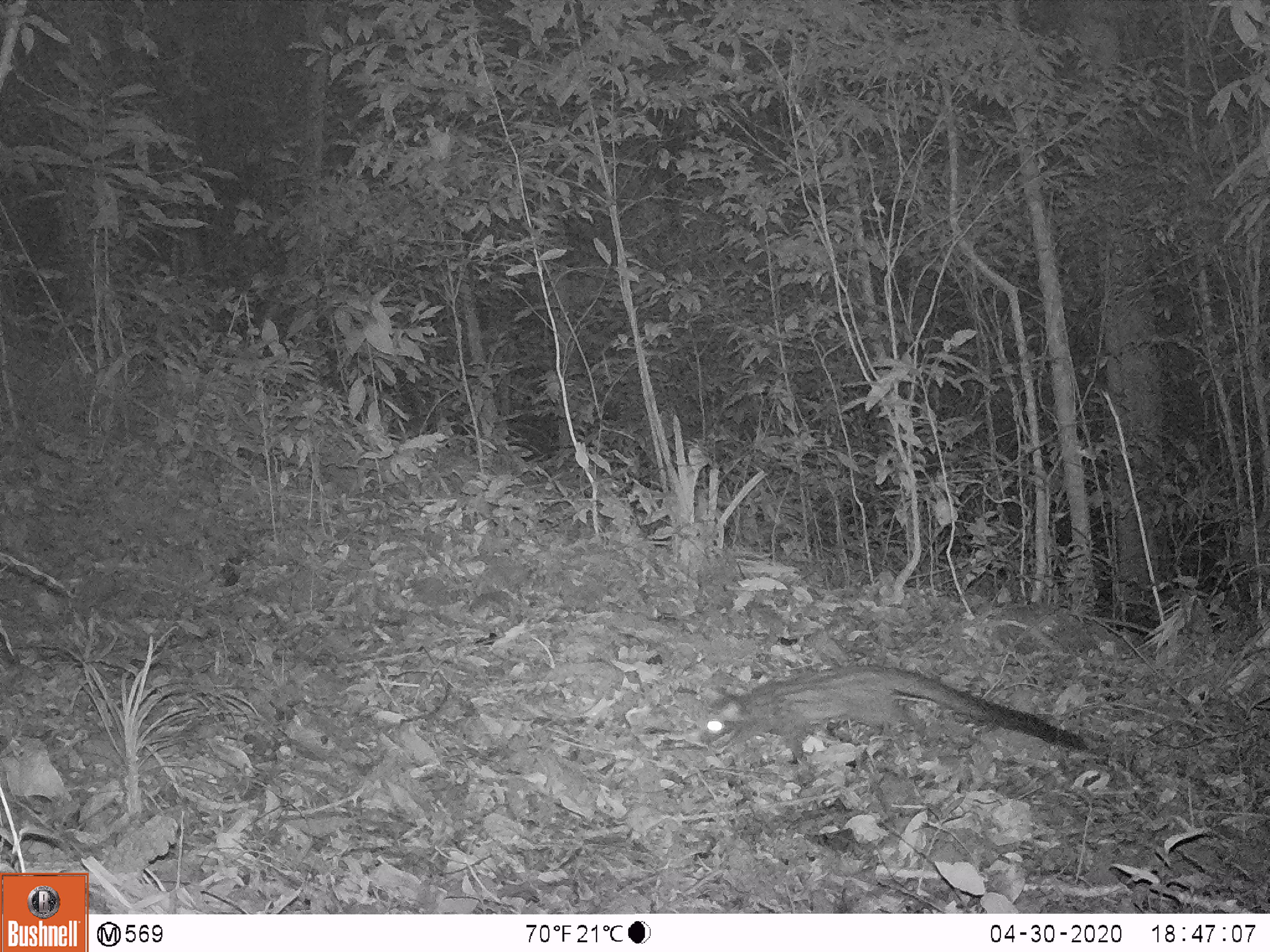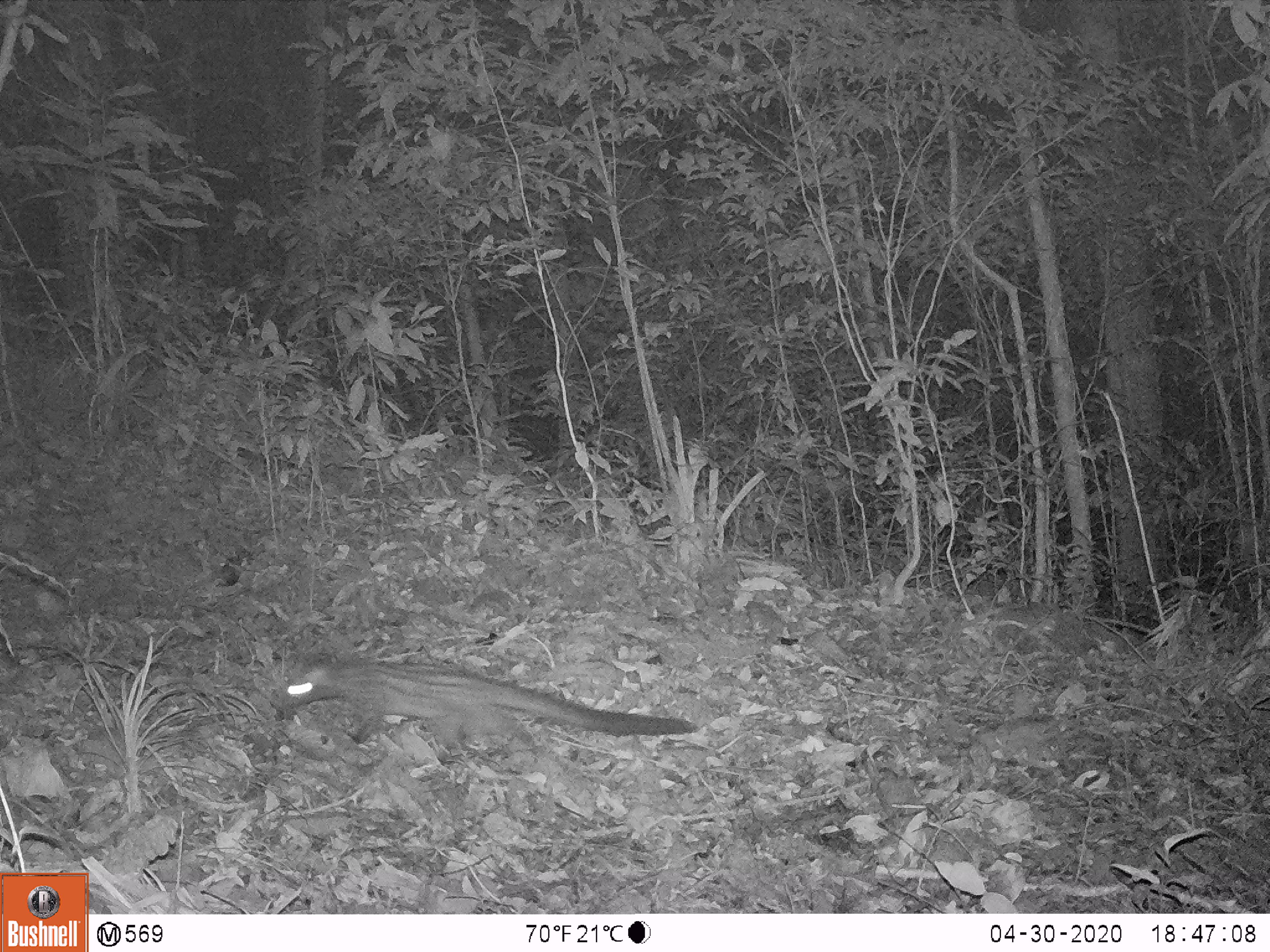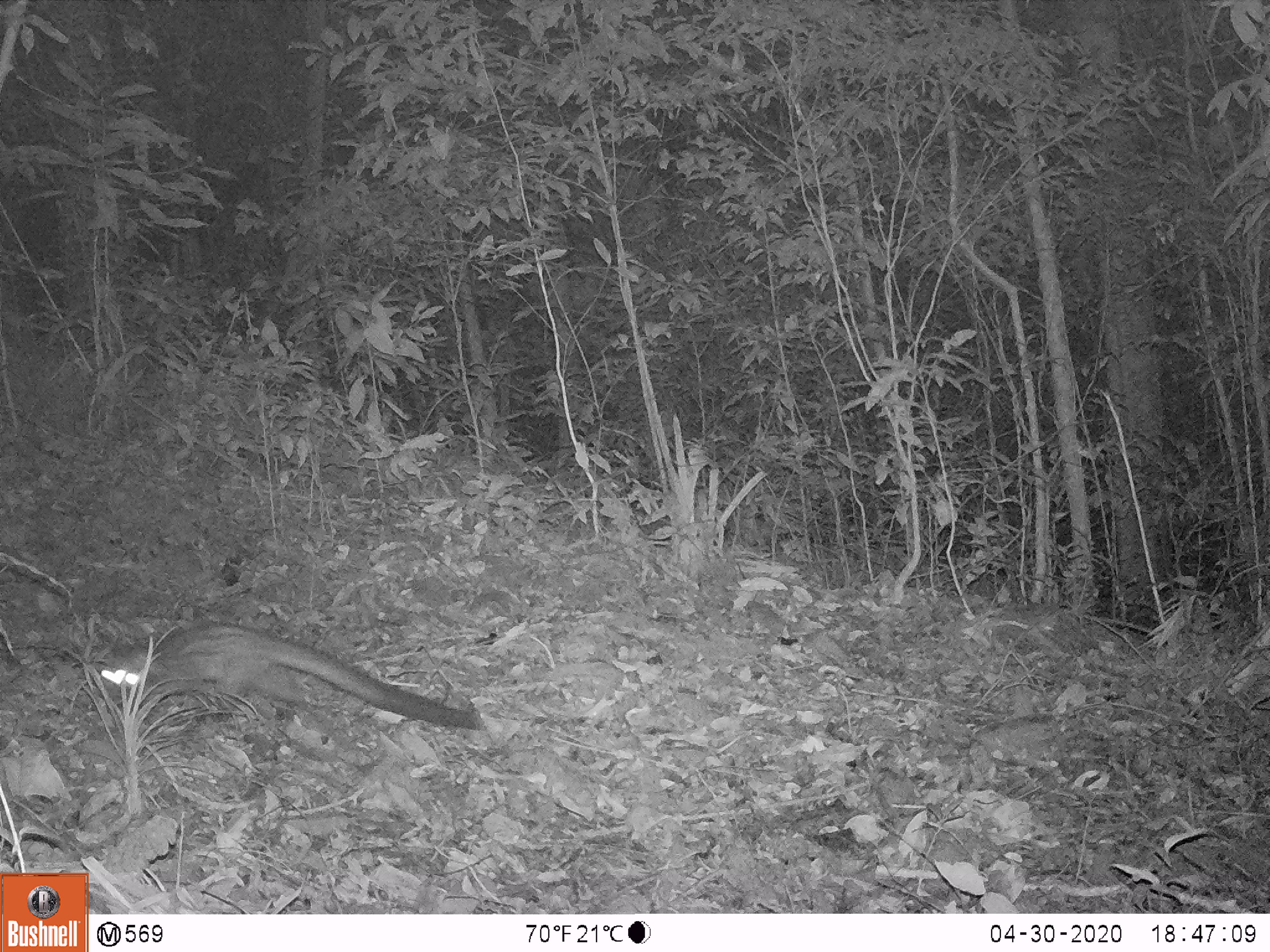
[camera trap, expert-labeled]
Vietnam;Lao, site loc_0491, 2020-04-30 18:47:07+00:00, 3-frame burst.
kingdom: Animalia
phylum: Chordata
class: Mammalia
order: Carnivora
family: Viverridae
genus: Paradoxurus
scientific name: Paradoxurus hermaphroditus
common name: common palm civet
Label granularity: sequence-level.